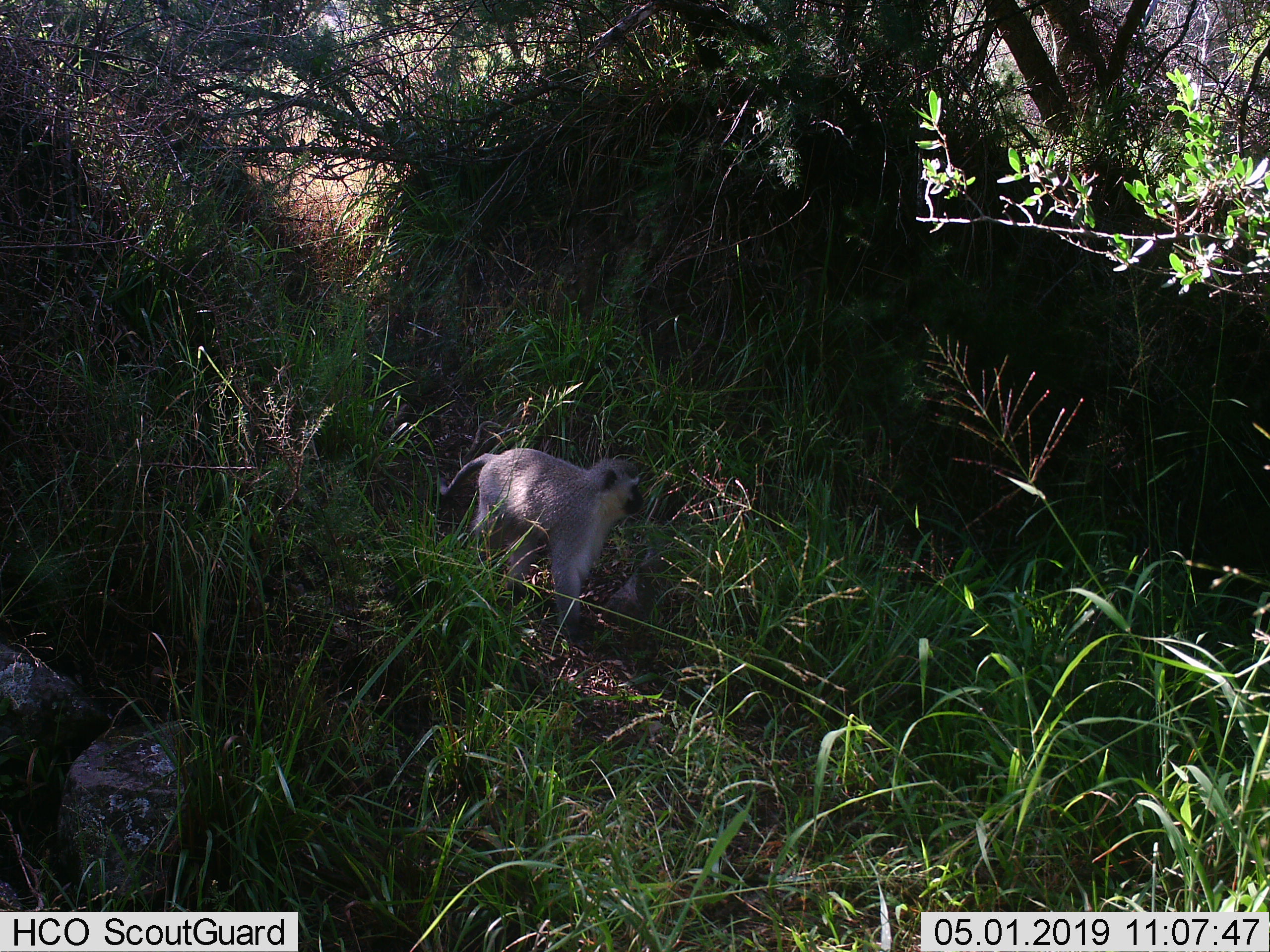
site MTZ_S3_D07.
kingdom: Animalia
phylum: Chordata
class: Mammalia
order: Primates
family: Cercopithecidae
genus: Chlorocebus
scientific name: Chlorocebus pygerythrus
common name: vervet monkey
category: monkeyvervet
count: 1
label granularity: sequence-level